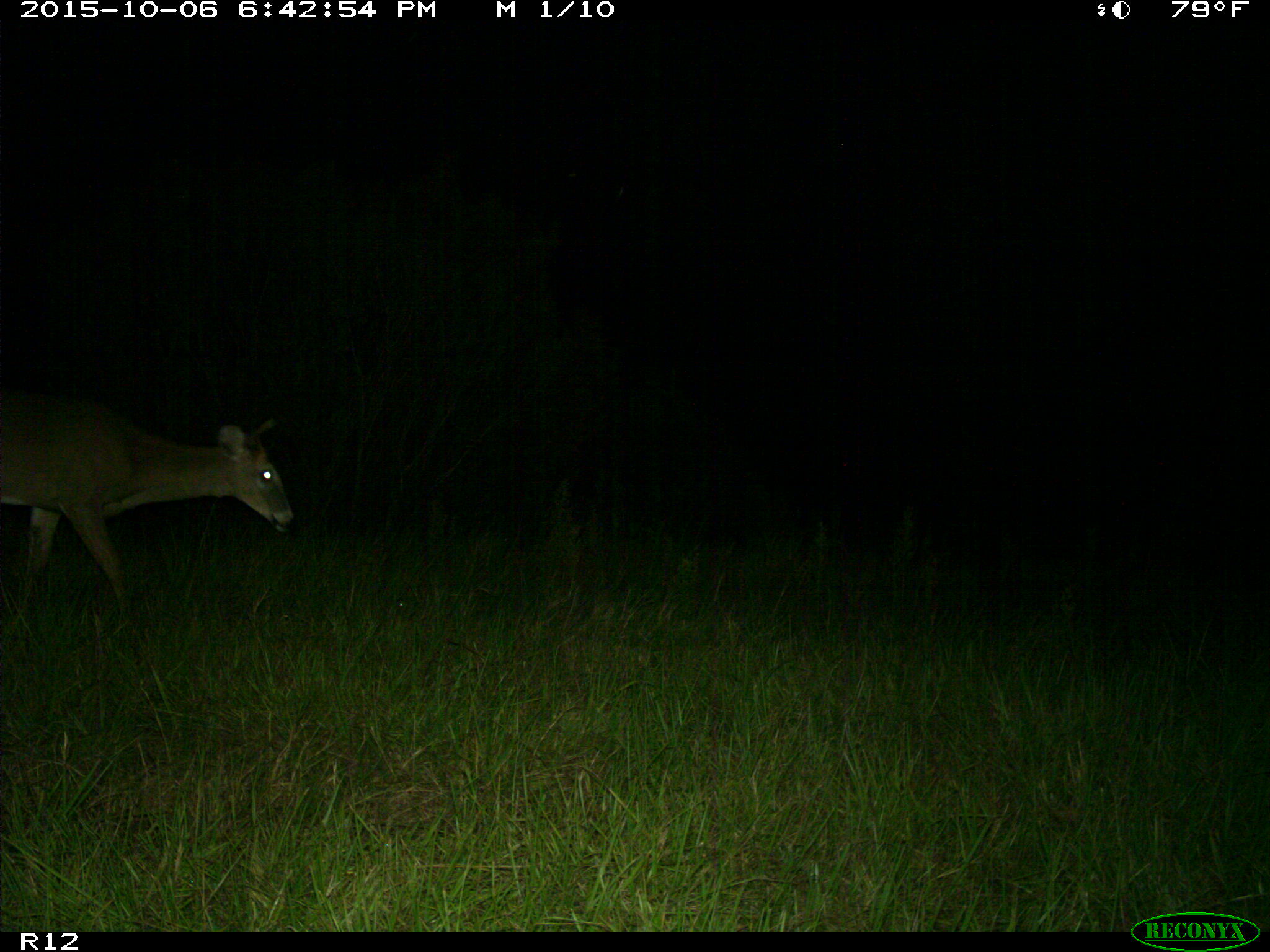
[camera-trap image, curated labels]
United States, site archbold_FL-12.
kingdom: Animalia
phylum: Chordata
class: Mammalia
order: Artiodactyla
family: Cervidae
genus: Odocoileus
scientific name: Odocoileus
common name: deer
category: unidentified deer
Unidentified deer (deer) (Odocoileus).